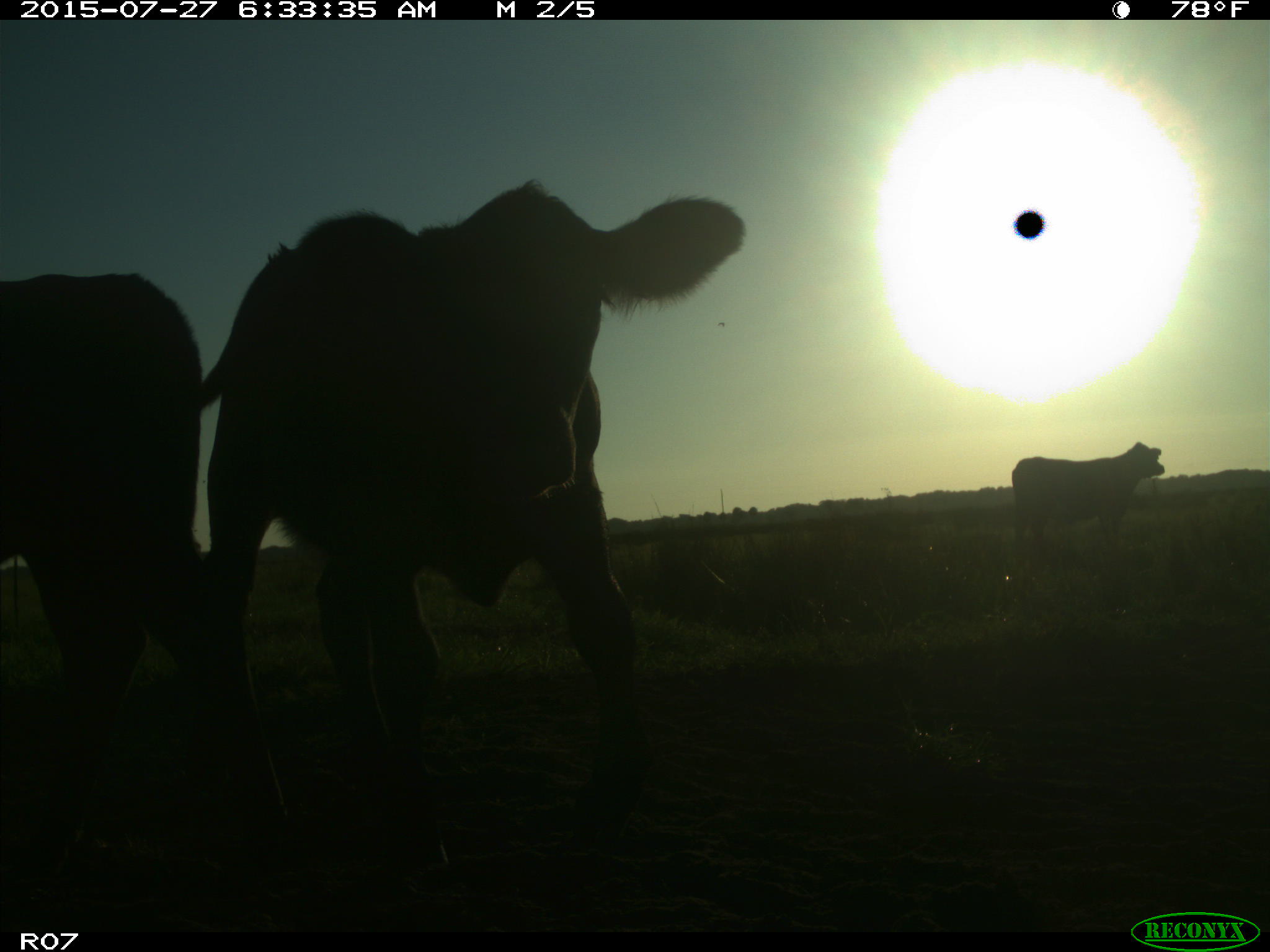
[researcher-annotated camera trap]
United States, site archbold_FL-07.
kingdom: Animalia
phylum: Chordata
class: Mammalia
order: Artiodactyla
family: Bovidae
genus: Bos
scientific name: Bos taurus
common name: domestic cow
Bos taurus (domestic cow).